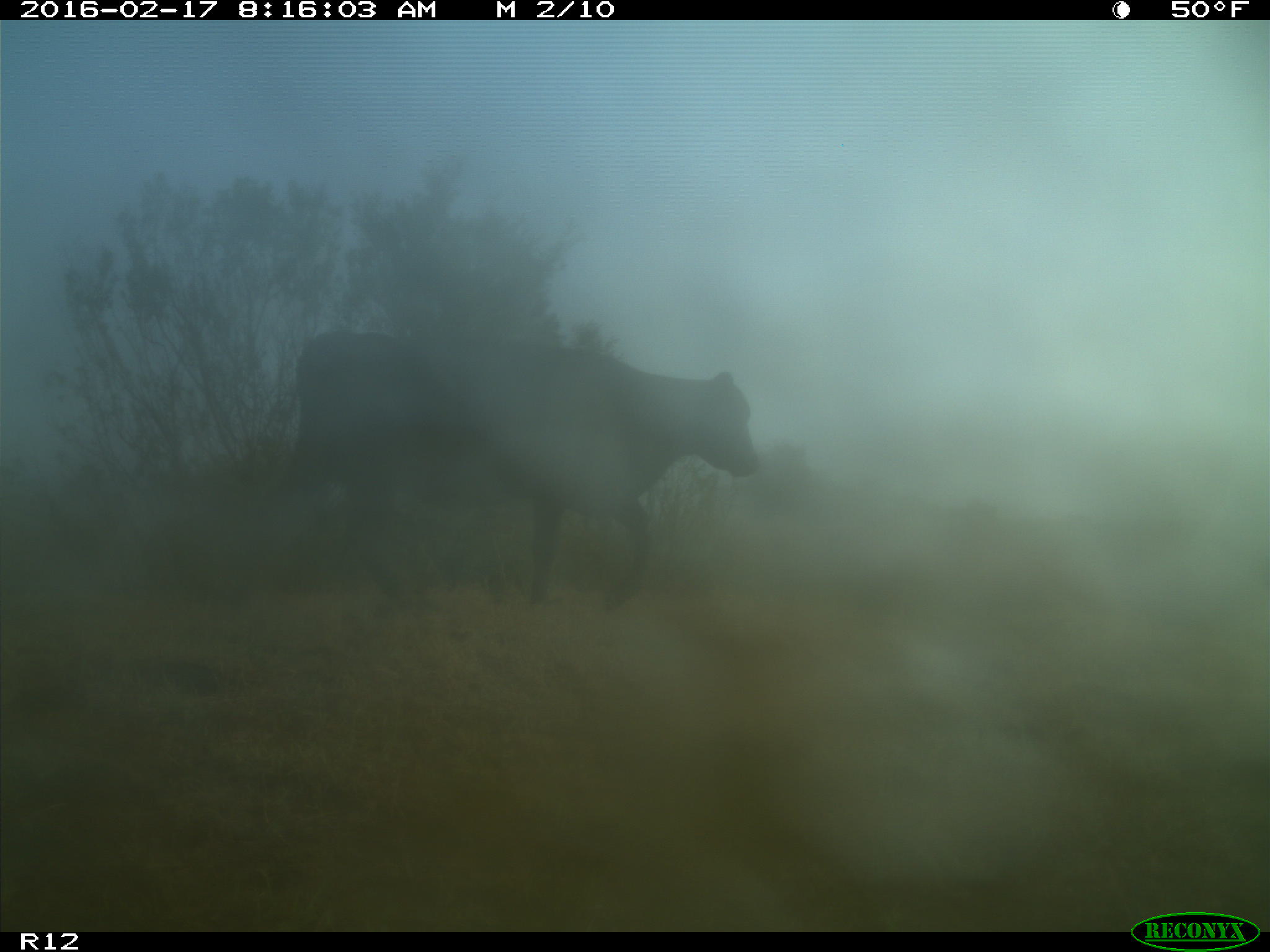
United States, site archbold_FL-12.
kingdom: Animalia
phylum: Chordata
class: Mammalia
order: Artiodactyla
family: Bovidae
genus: Bos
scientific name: Bos taurus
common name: domestic cow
Bos taurus (domestic cow).